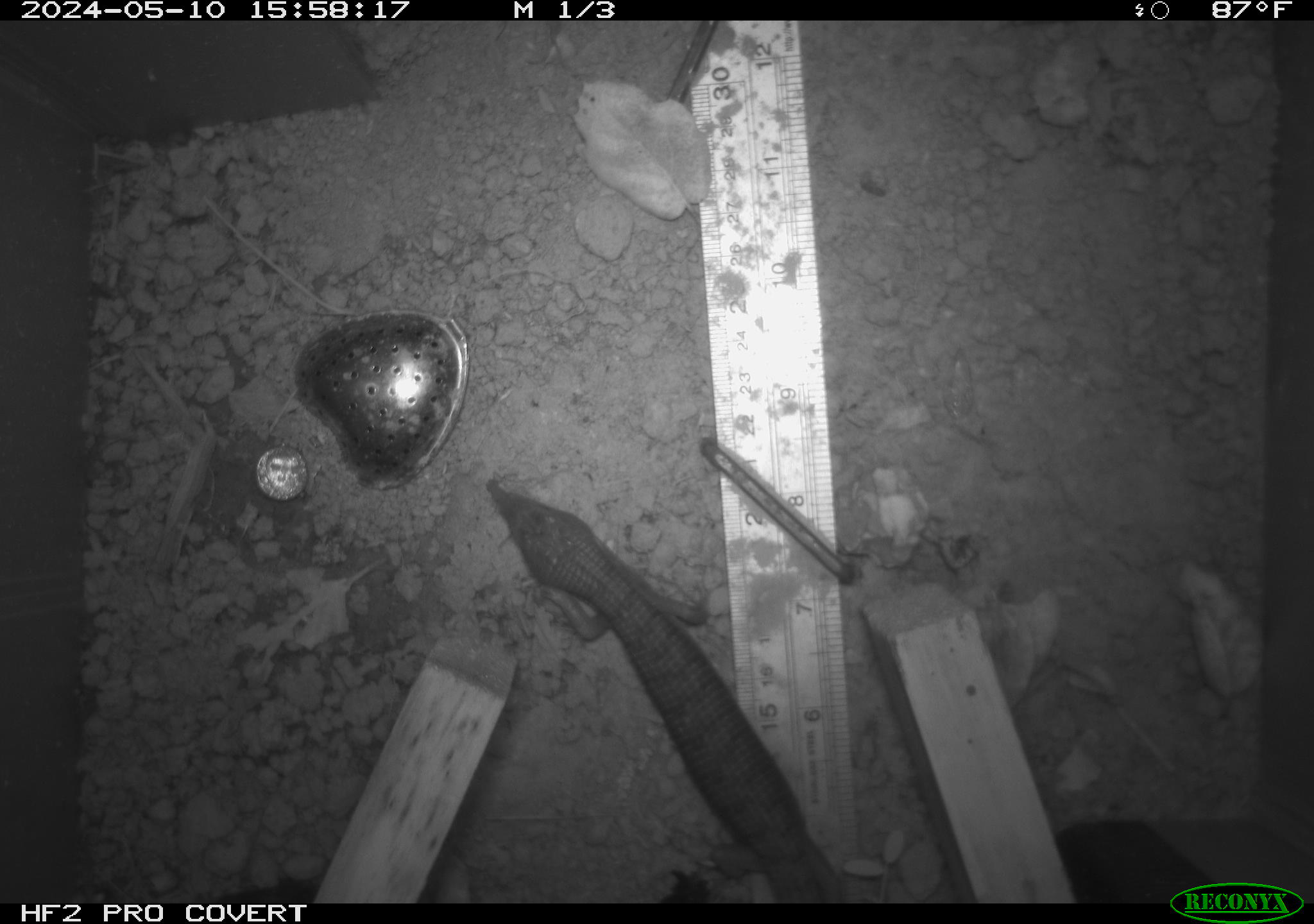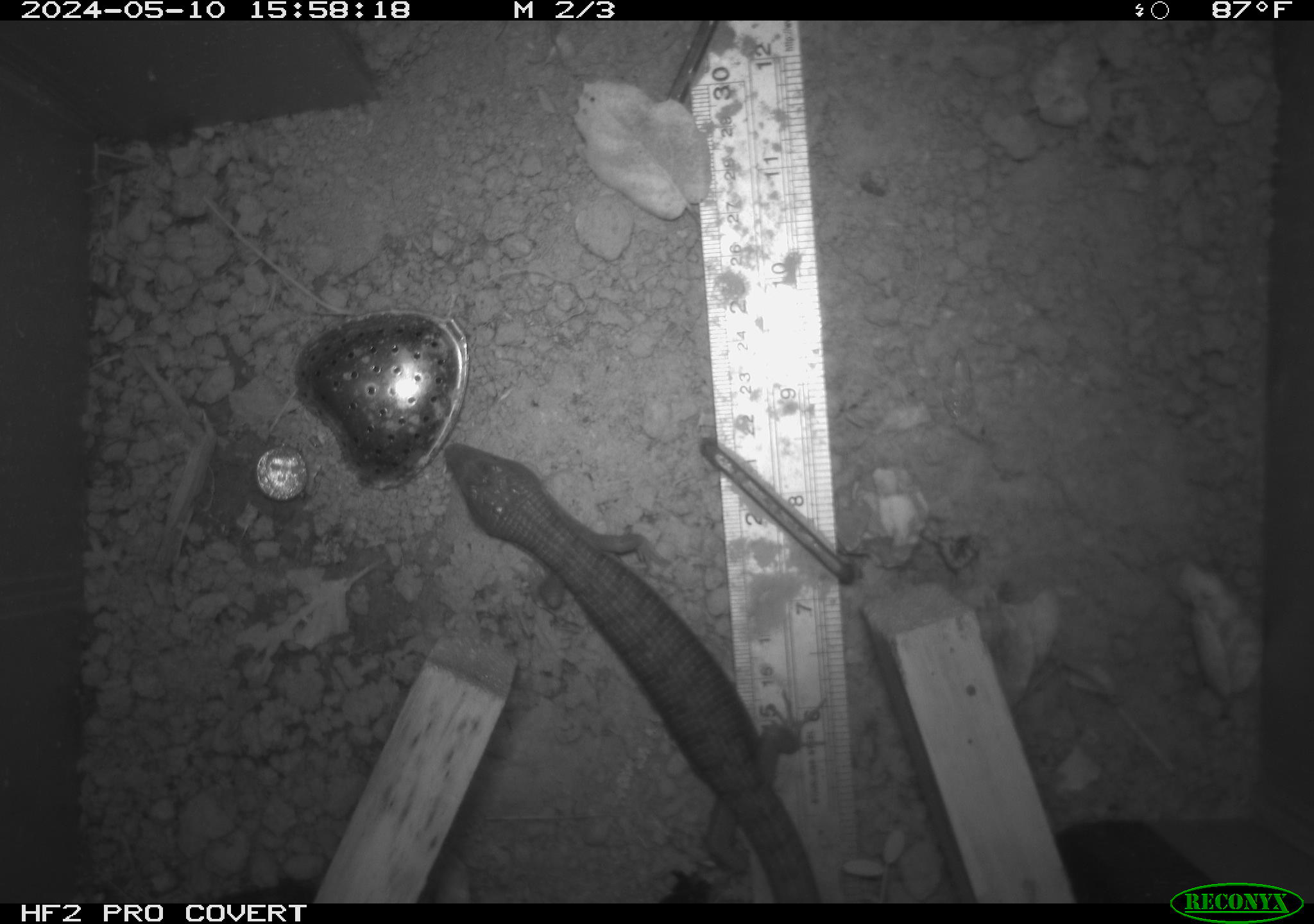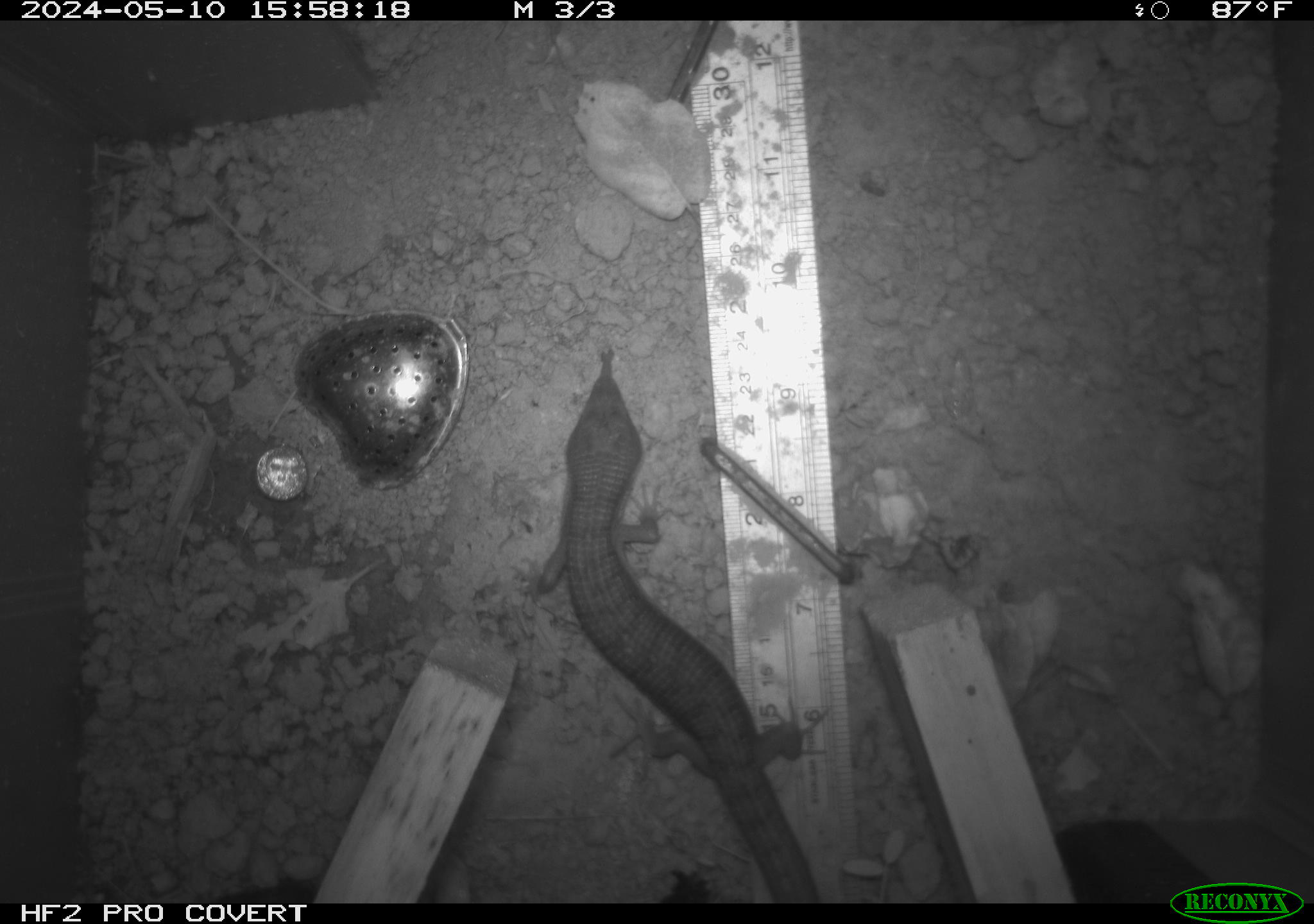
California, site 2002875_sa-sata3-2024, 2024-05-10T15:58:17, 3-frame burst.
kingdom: Animalia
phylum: Chordata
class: Reptilia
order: Squamata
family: Anguidae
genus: Elgaria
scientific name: Elgaria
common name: alligator lizards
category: elgaria species